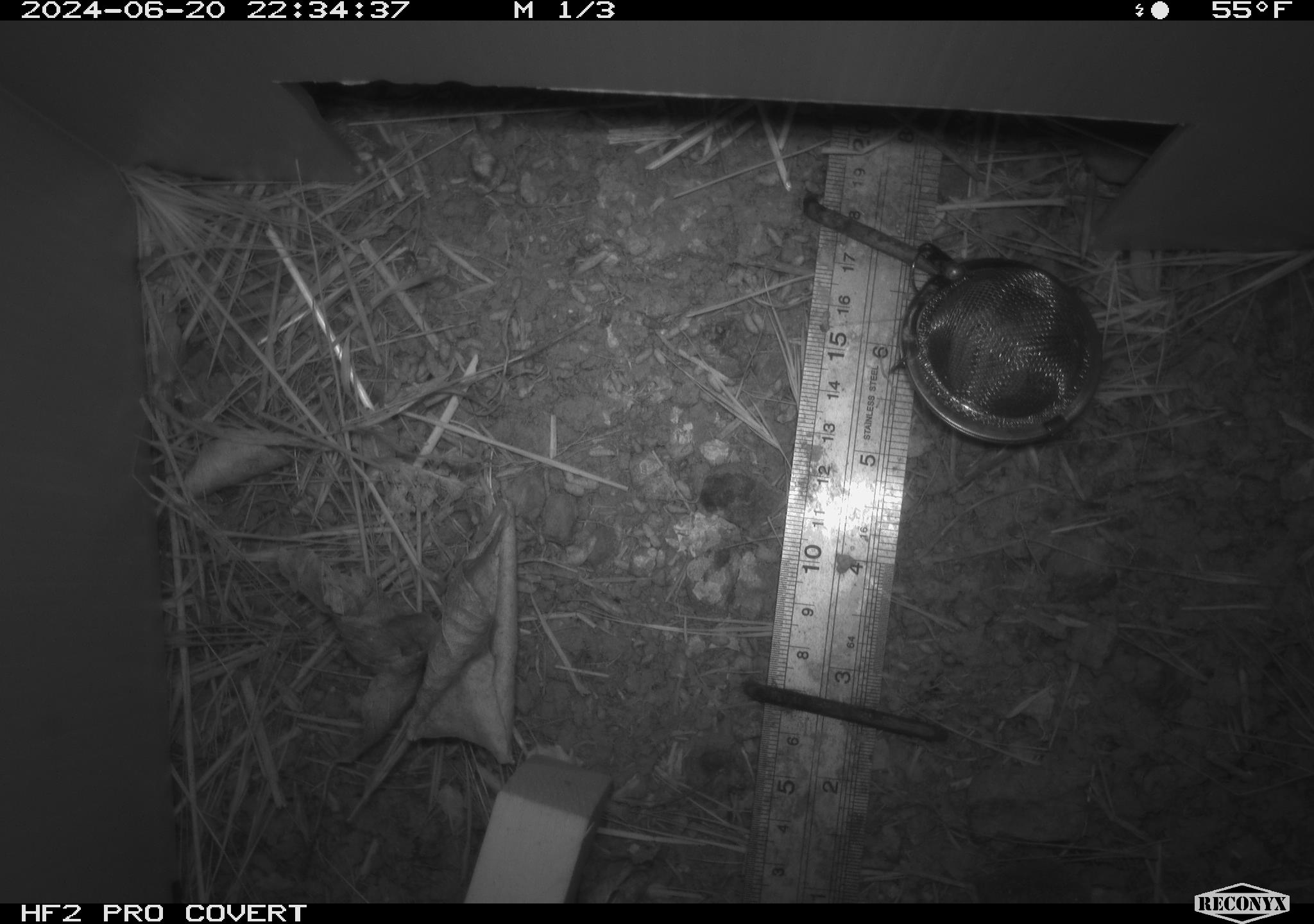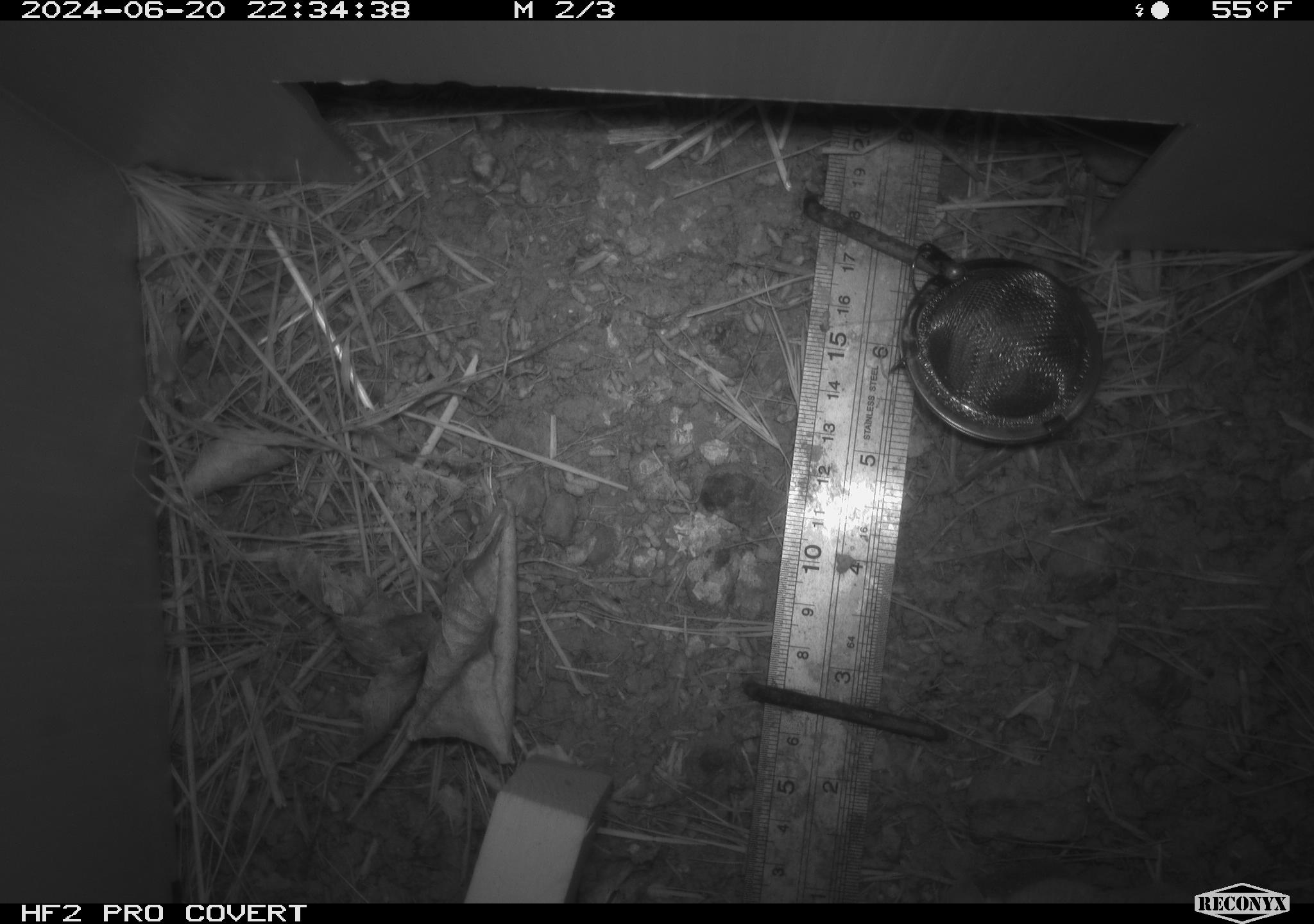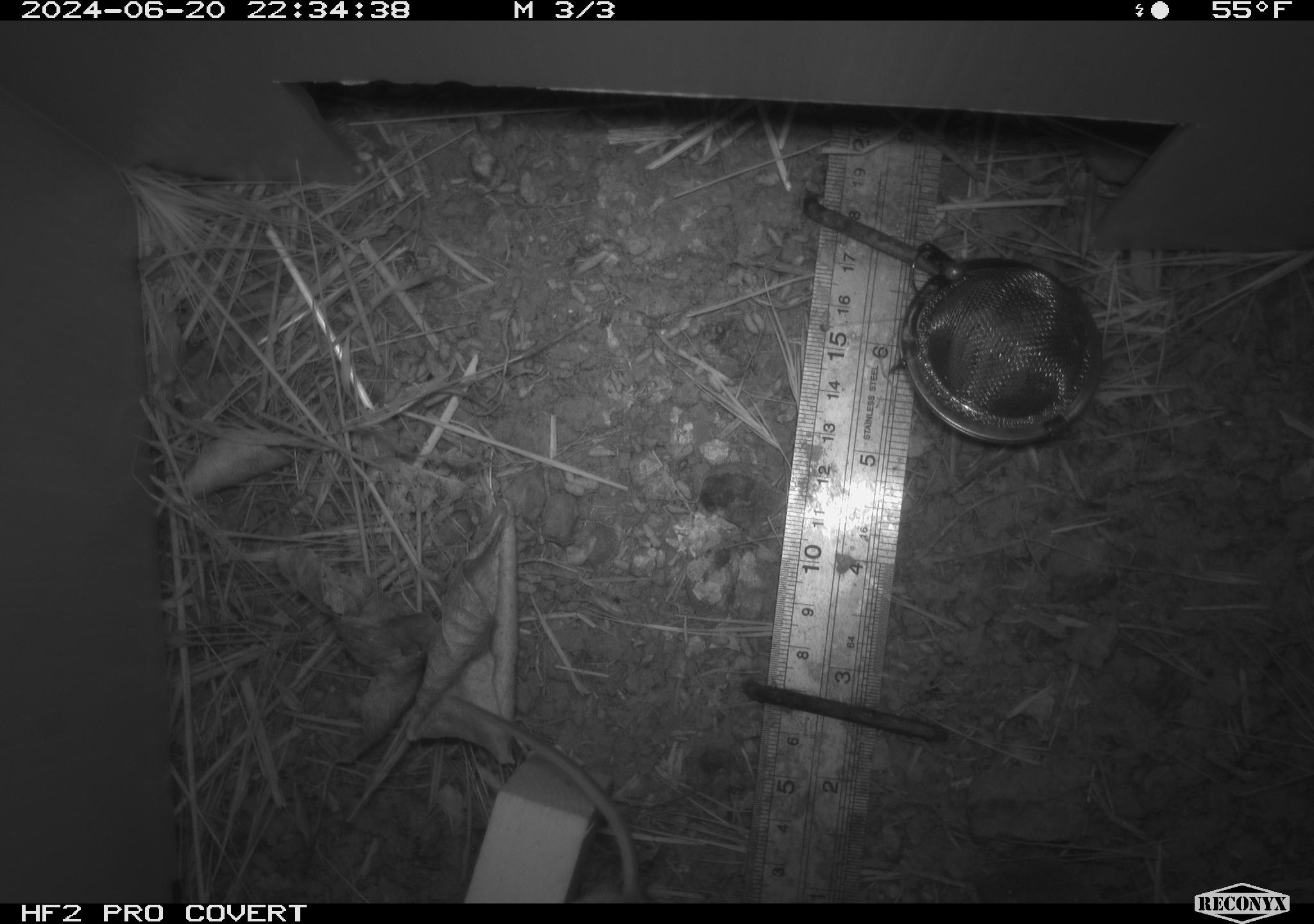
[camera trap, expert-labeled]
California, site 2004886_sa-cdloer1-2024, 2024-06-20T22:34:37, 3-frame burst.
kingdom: Animalia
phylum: Chordata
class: Mammalia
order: Rodentia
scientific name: Rodentia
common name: mouse species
Mouse species (Rodentia).